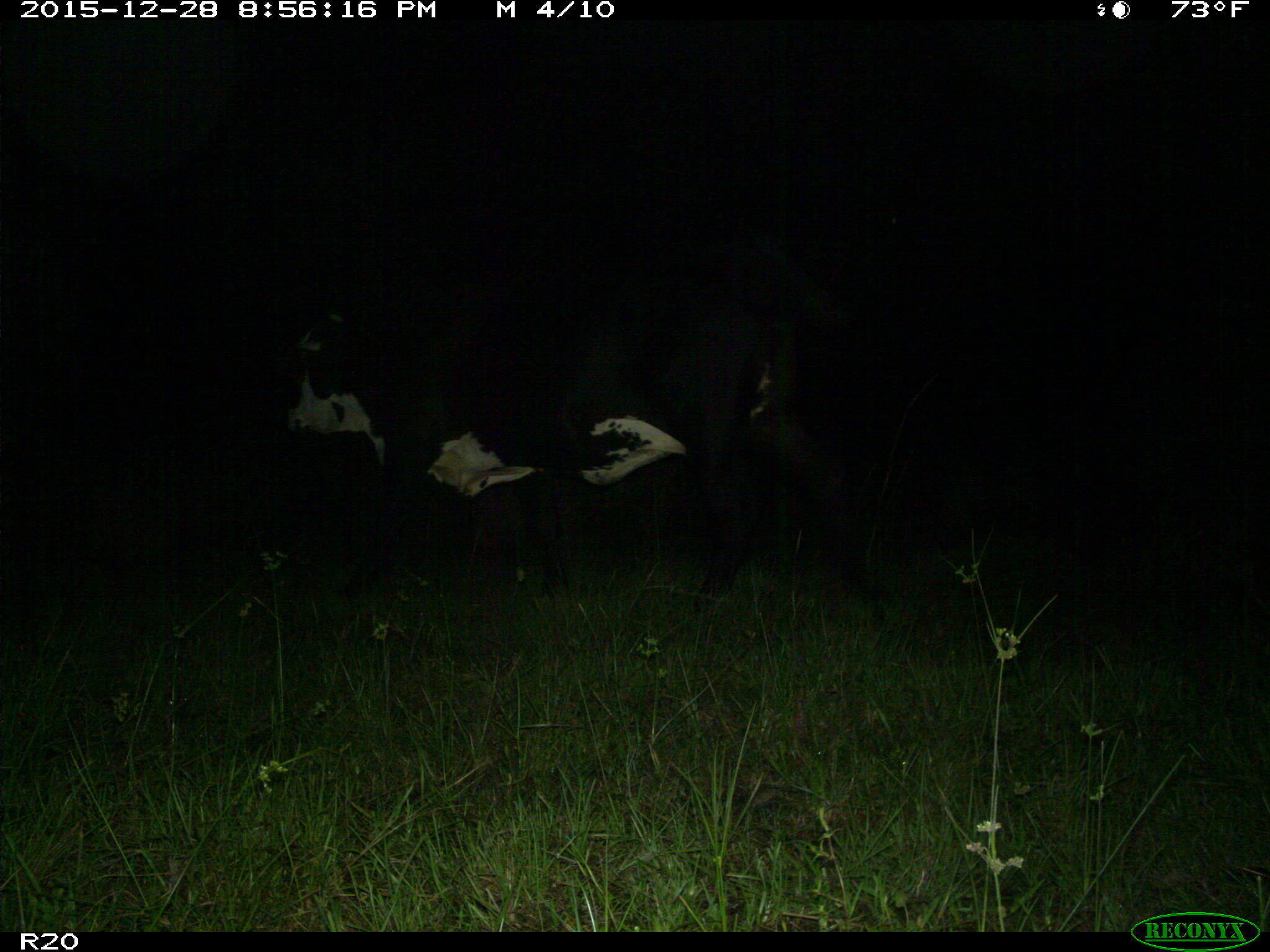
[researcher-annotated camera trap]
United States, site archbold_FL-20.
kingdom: Animalia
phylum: Chordata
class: Mammalia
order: Artiodactyla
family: Bovidae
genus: Bos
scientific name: Bos taurus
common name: domestic cow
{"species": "Bos taurus (domestic cow)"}